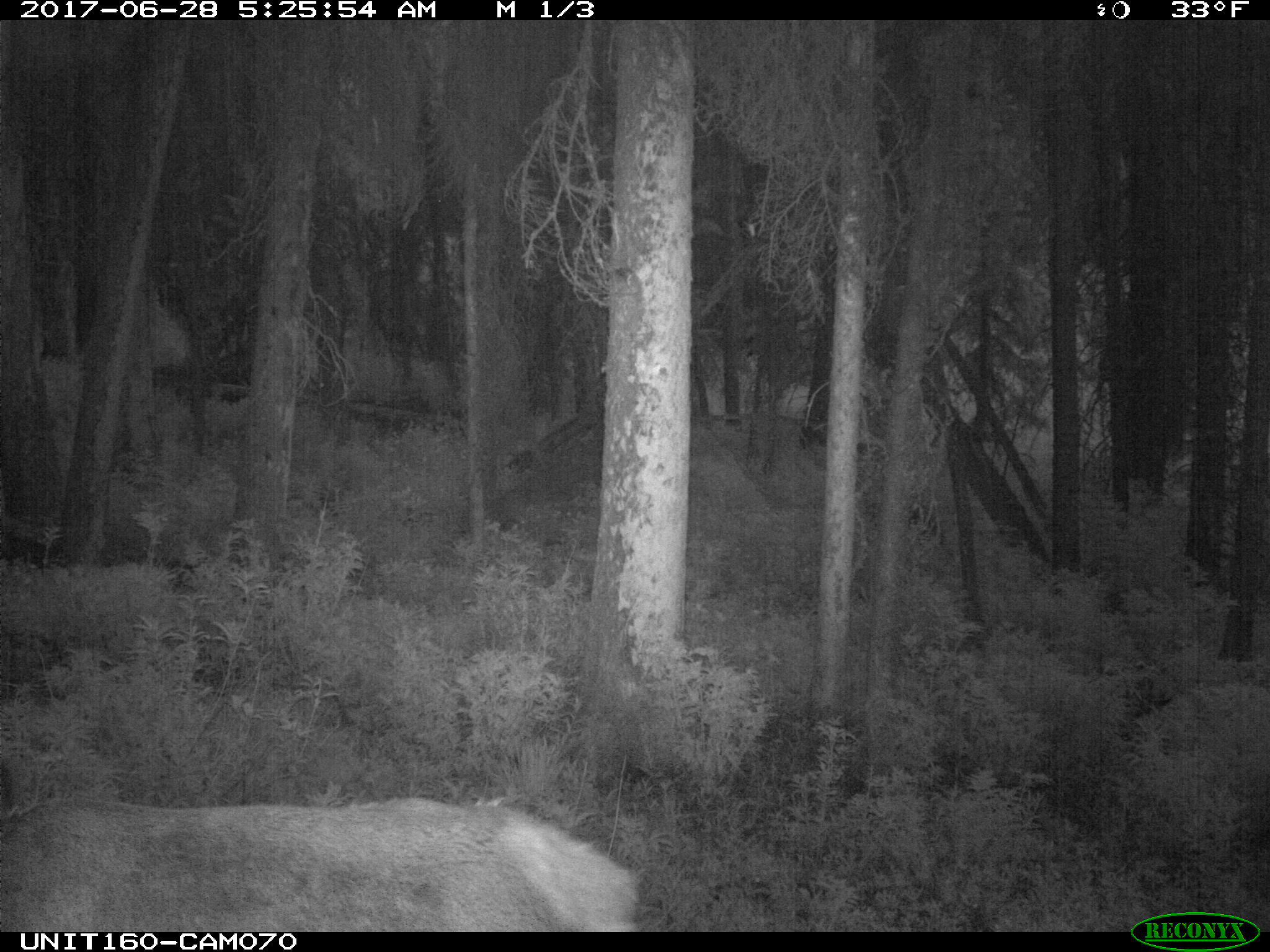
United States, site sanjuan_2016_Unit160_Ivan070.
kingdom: Animalia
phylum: Chordata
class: Mammalia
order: Artiodactyla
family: Cervidae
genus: Cervus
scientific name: Cervus elaphus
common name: red deer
Cervus elaphus (red deer).